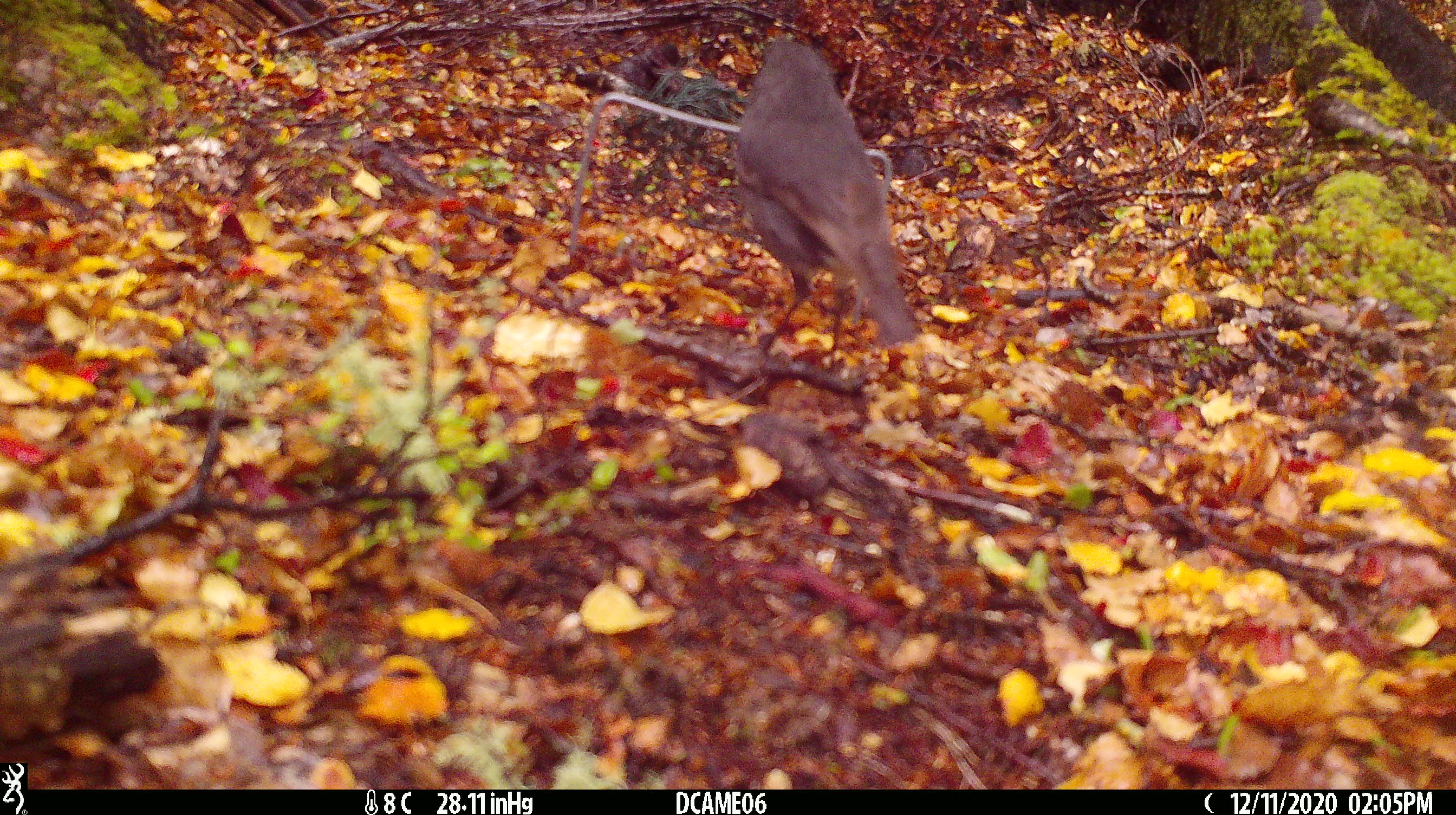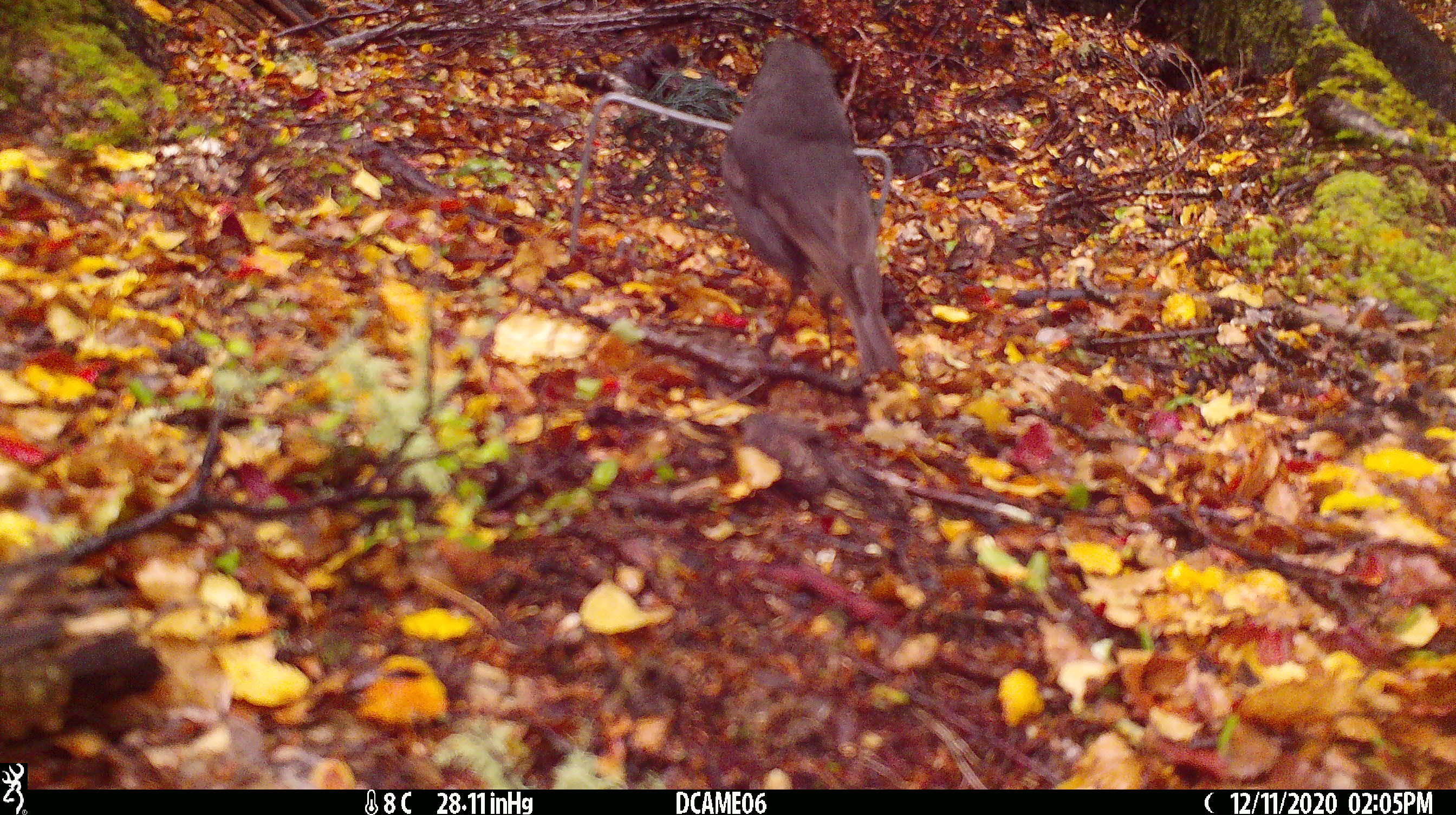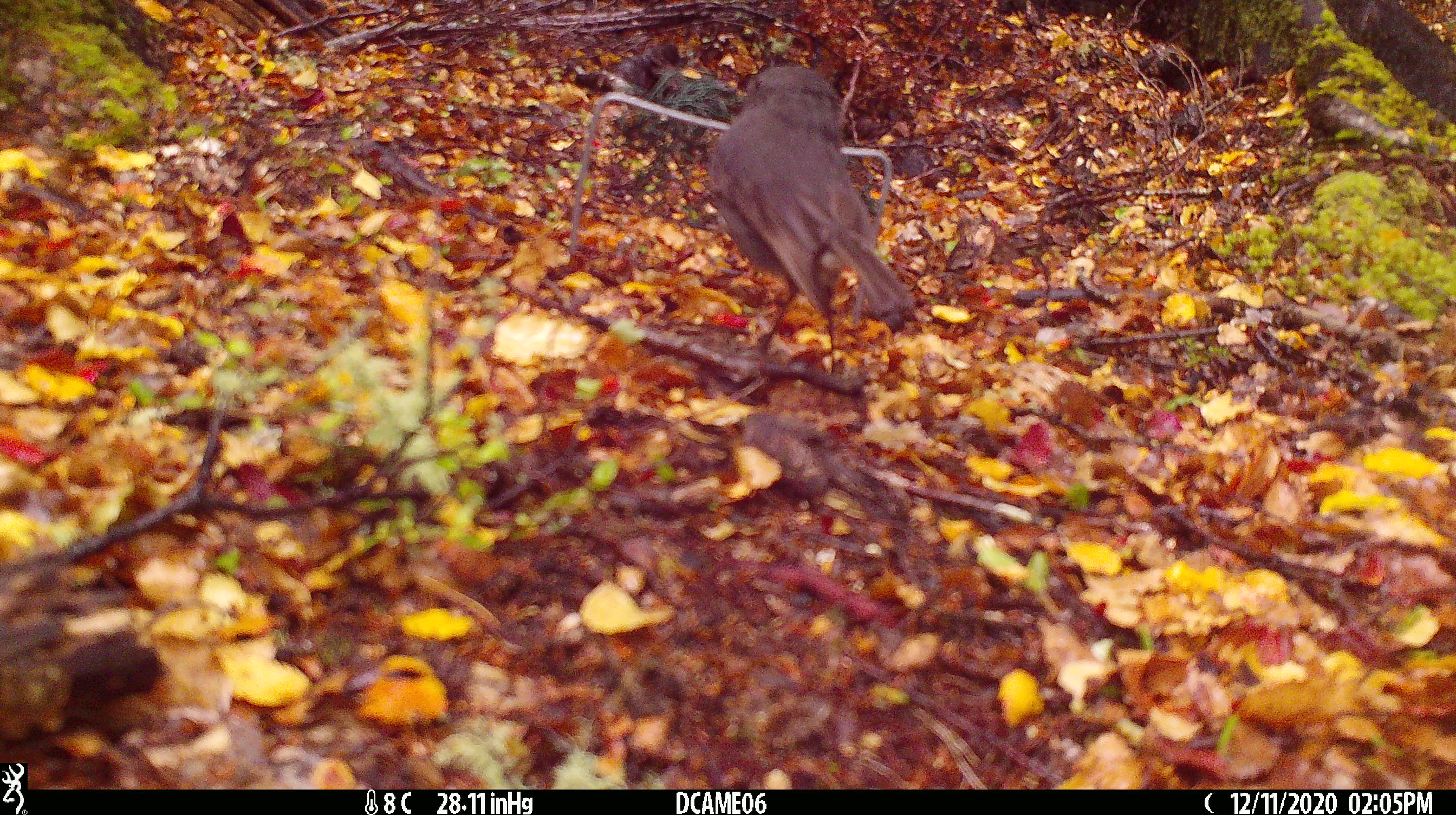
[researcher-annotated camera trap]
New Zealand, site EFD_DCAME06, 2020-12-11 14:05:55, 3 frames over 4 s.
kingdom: Animalia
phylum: Chordata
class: Aves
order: Passeriformes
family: Petroicidae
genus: Petroica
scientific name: Petroica australis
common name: new zealand robin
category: robin